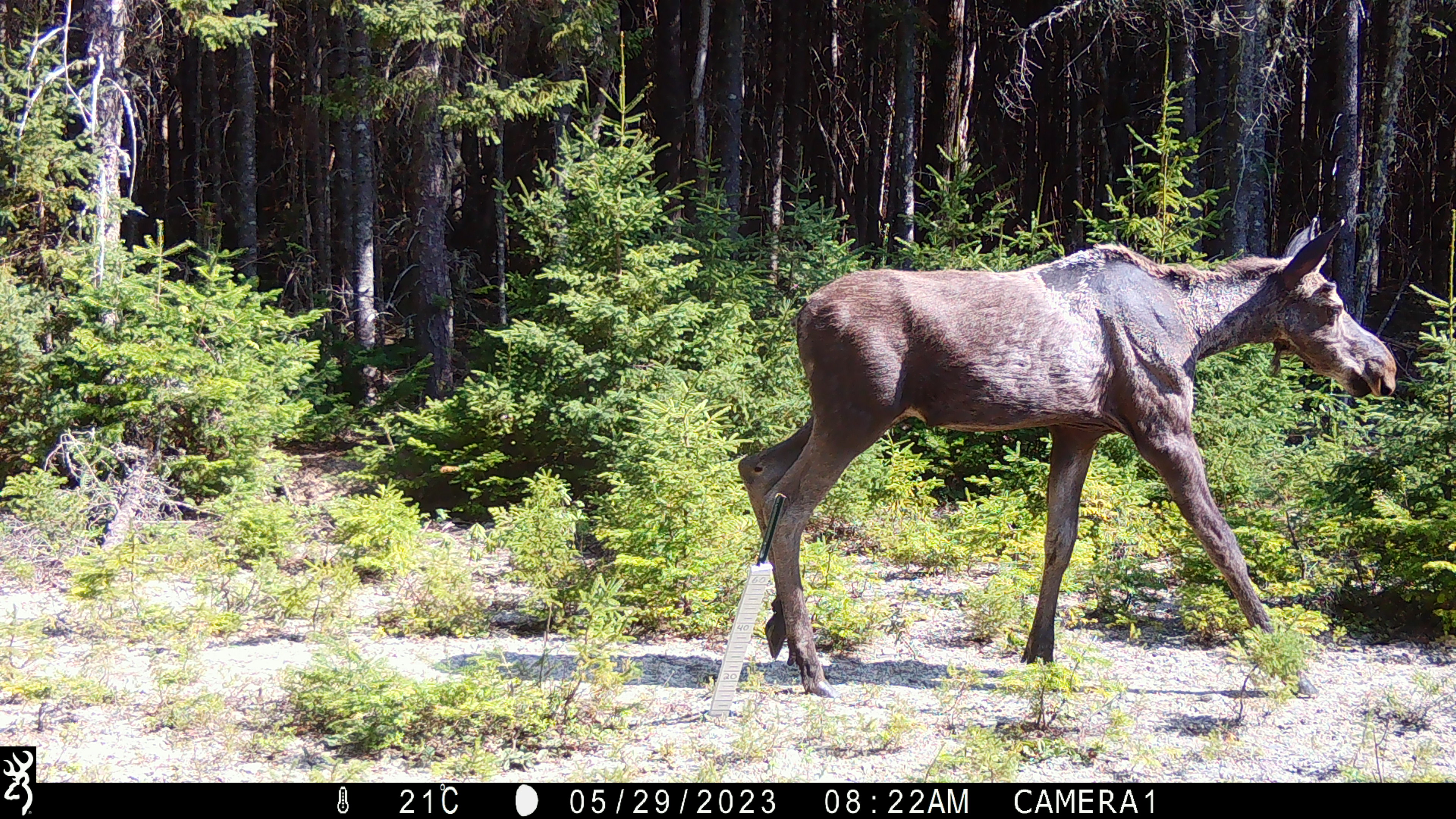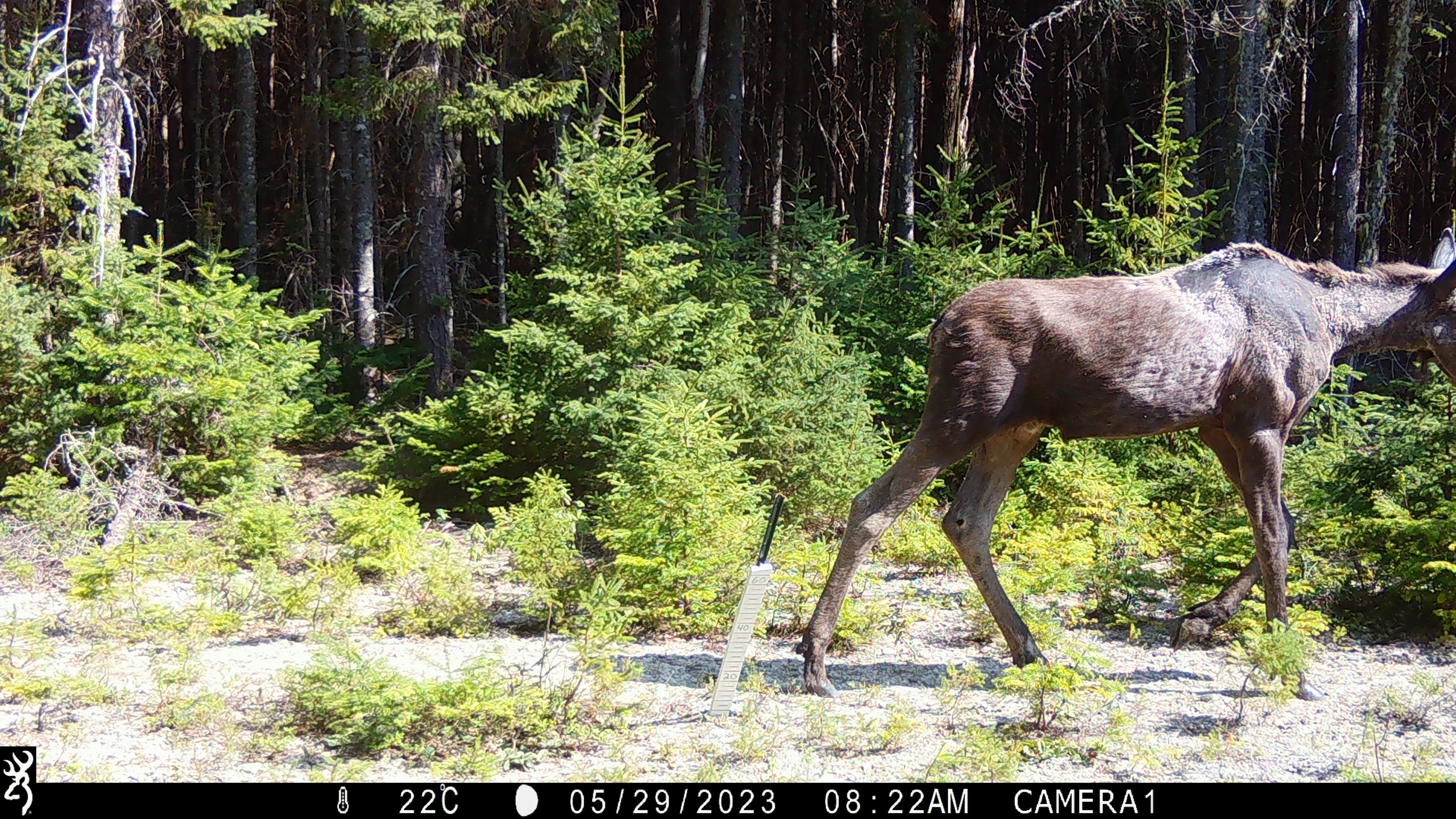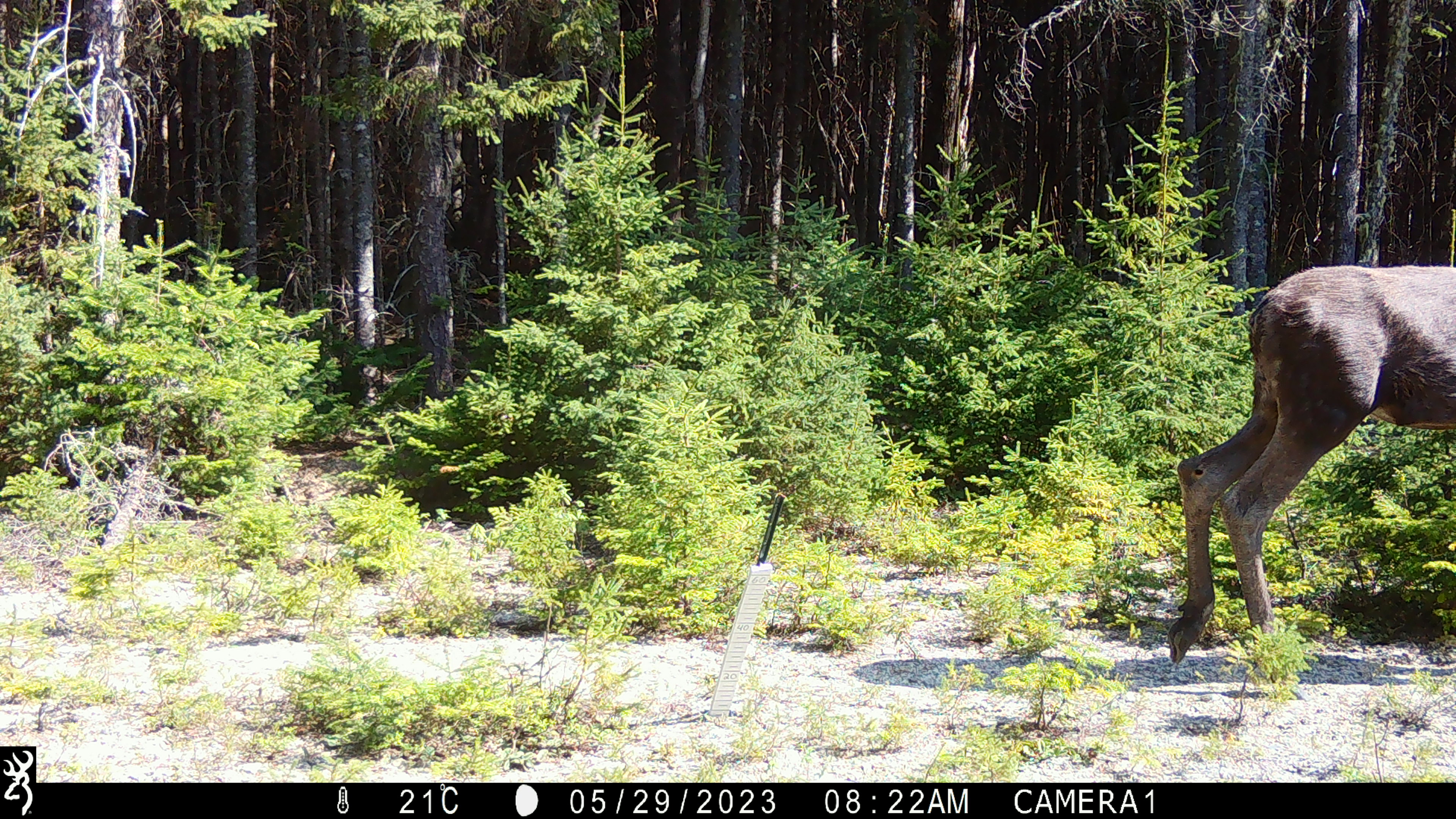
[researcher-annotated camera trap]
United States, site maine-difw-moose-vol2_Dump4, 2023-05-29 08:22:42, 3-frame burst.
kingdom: Animalia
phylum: Chordata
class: Mammalia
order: Artiodactyla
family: Cervidae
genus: Alces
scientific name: Alces alces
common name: moose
Moose (Alces alces).